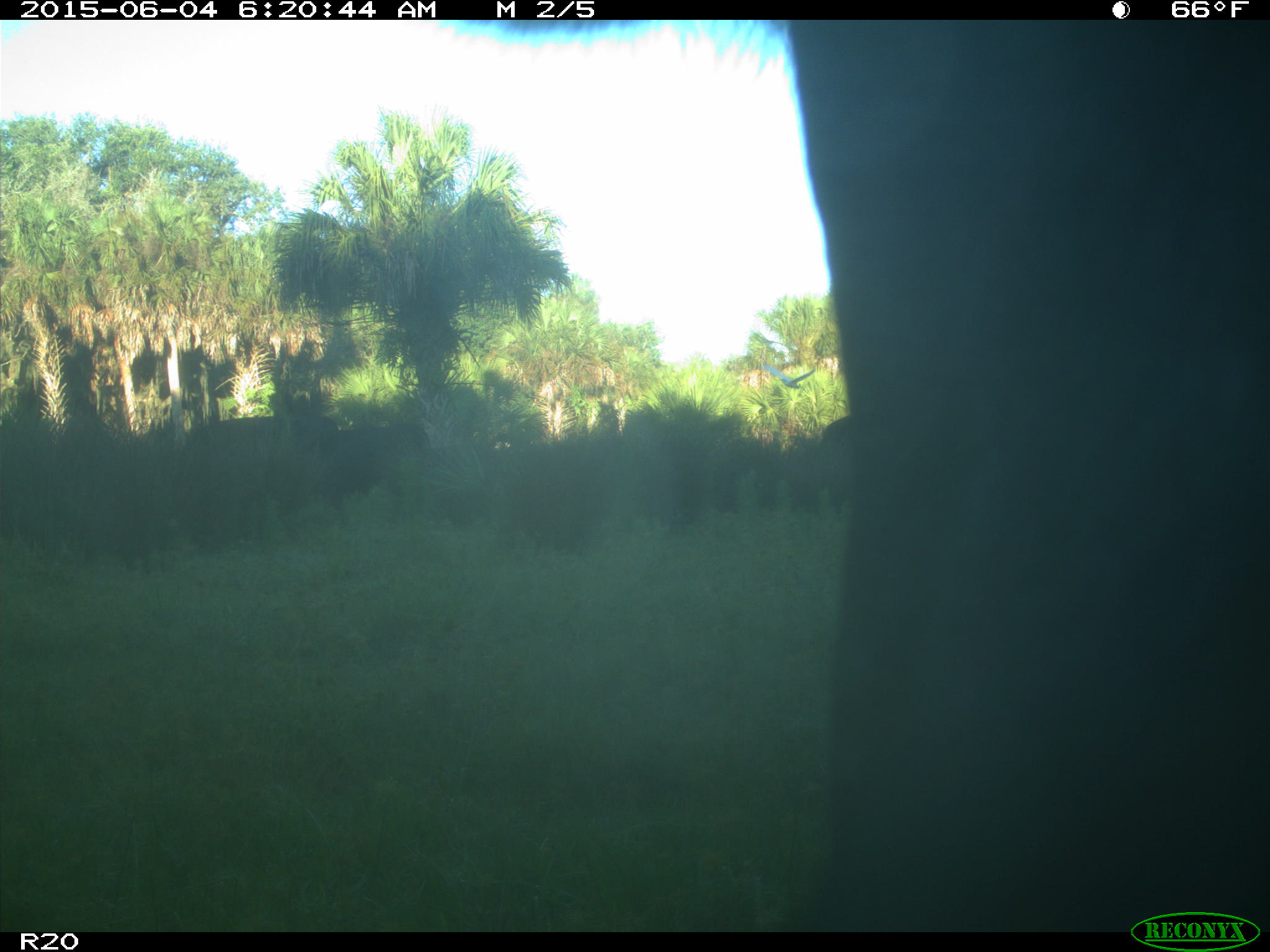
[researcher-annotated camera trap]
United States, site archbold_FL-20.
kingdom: Animalia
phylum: Chordata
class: Mammalia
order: Artiodactyla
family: Bovidae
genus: Bos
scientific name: Bos taurus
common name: domestic cow